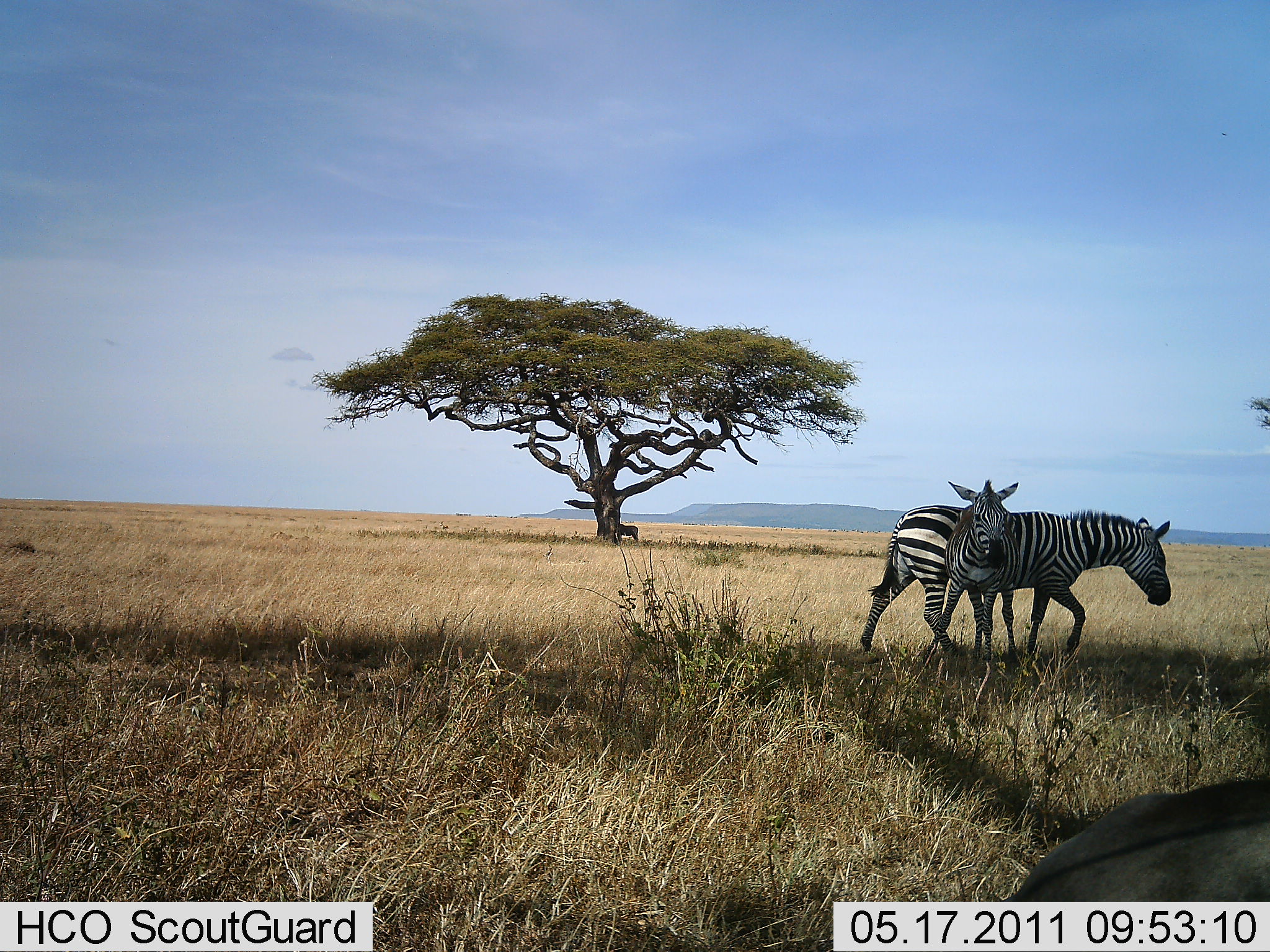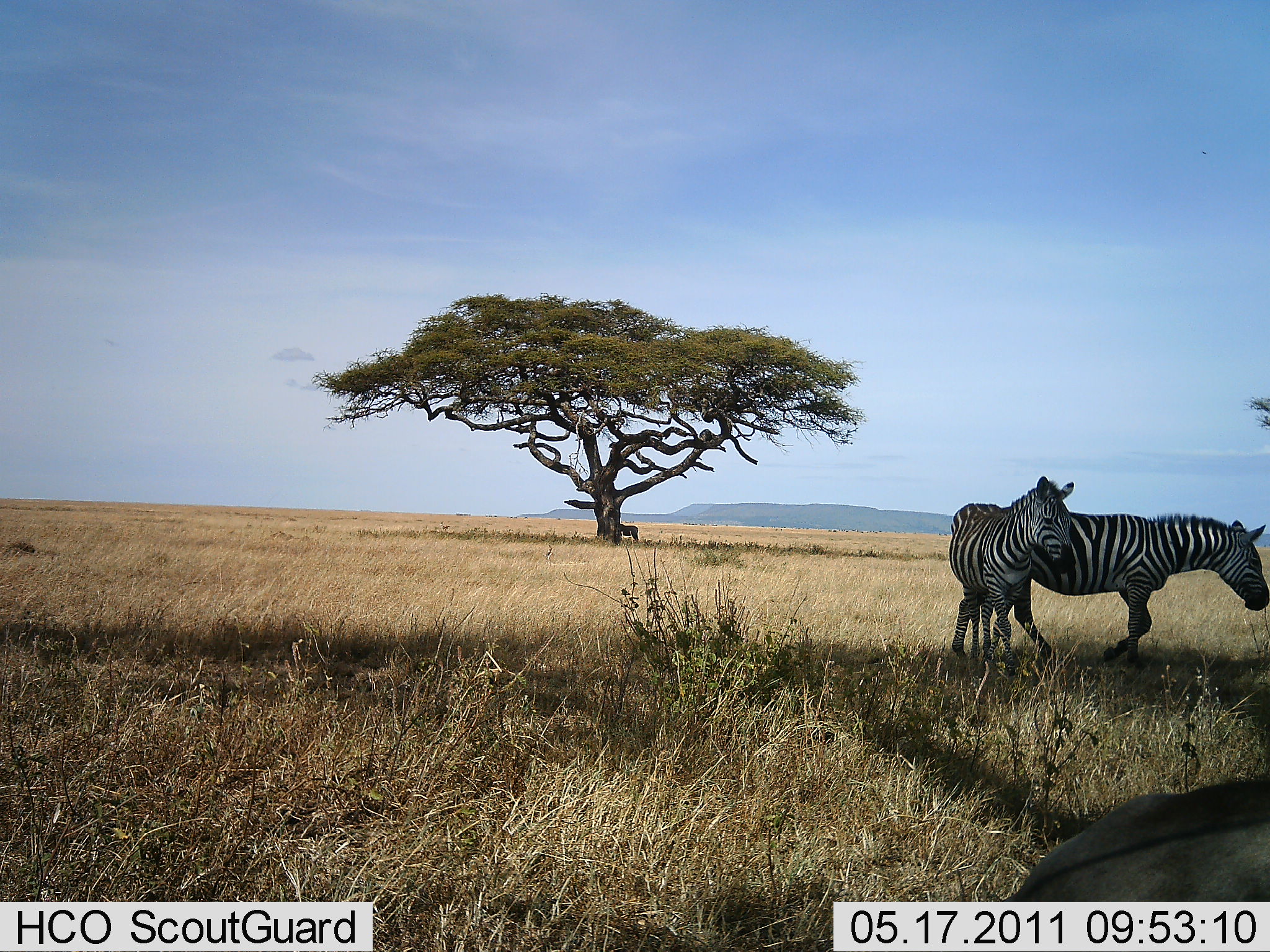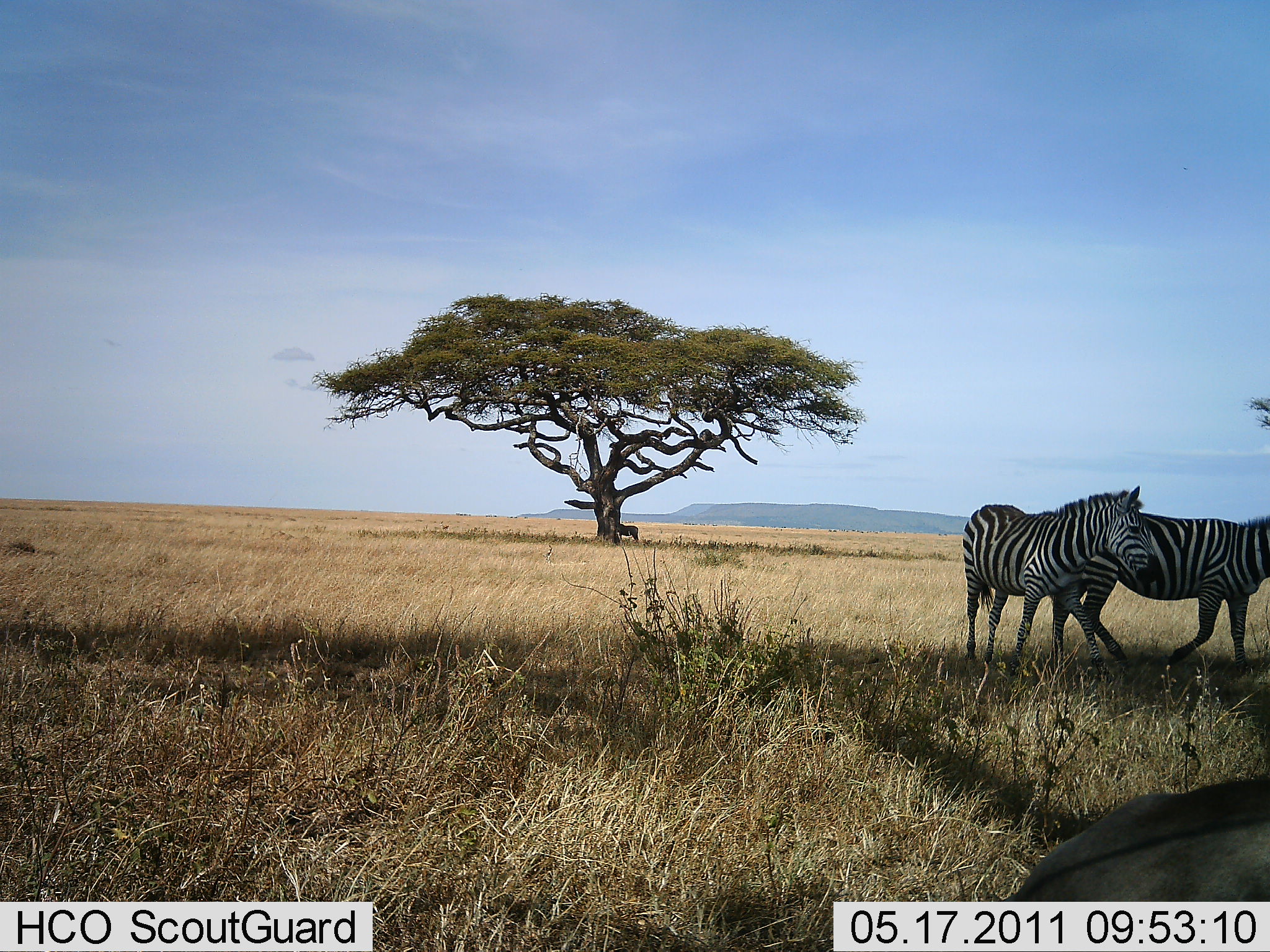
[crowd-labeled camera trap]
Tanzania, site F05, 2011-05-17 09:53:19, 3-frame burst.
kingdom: Animalia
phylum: Chordata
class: Mammalia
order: Perissodactyla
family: Equidae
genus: Equus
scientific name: Equus quagga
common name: plains zebra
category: zebra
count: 2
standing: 29%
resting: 0%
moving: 100%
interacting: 29%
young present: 0%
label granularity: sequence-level